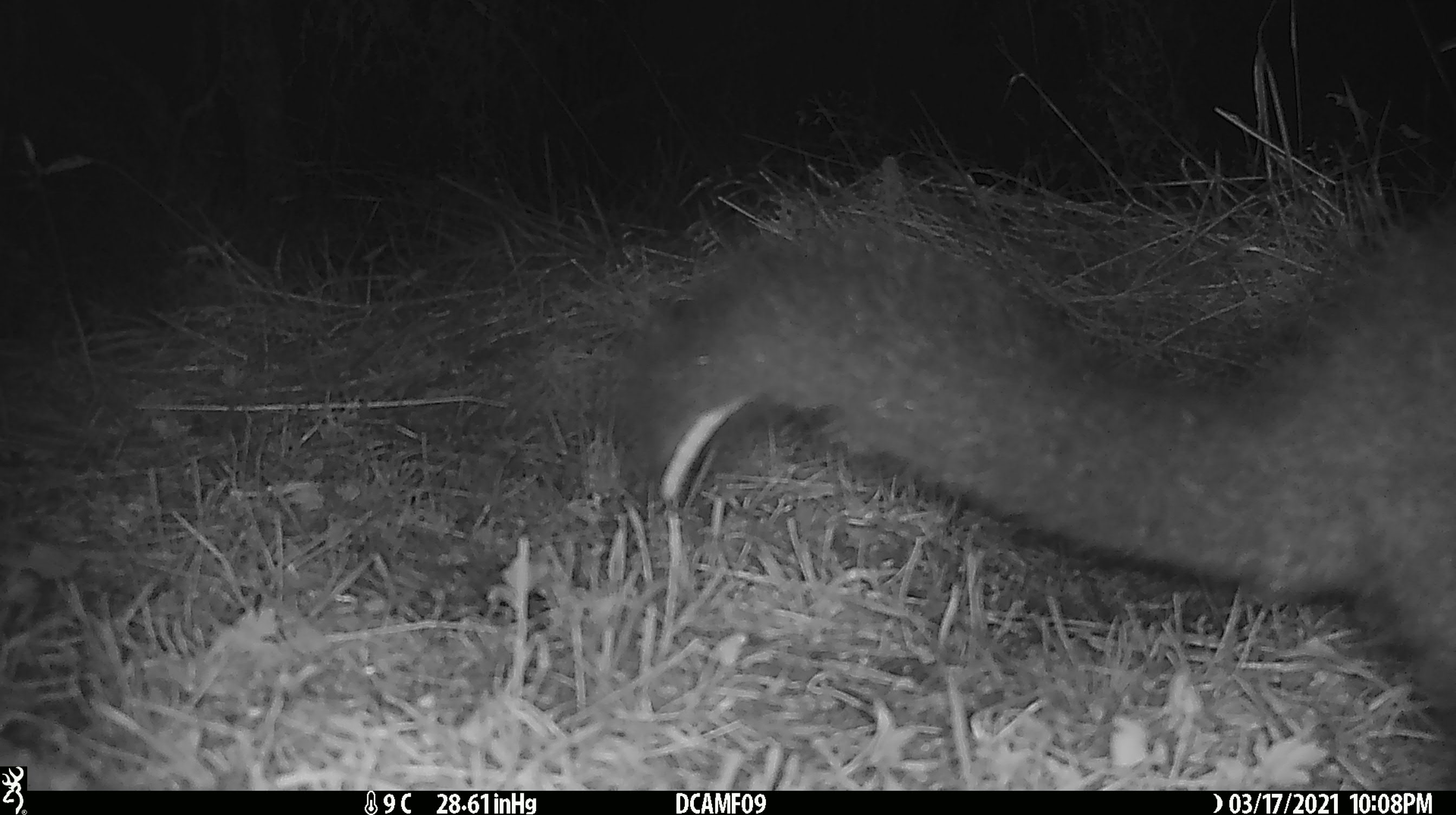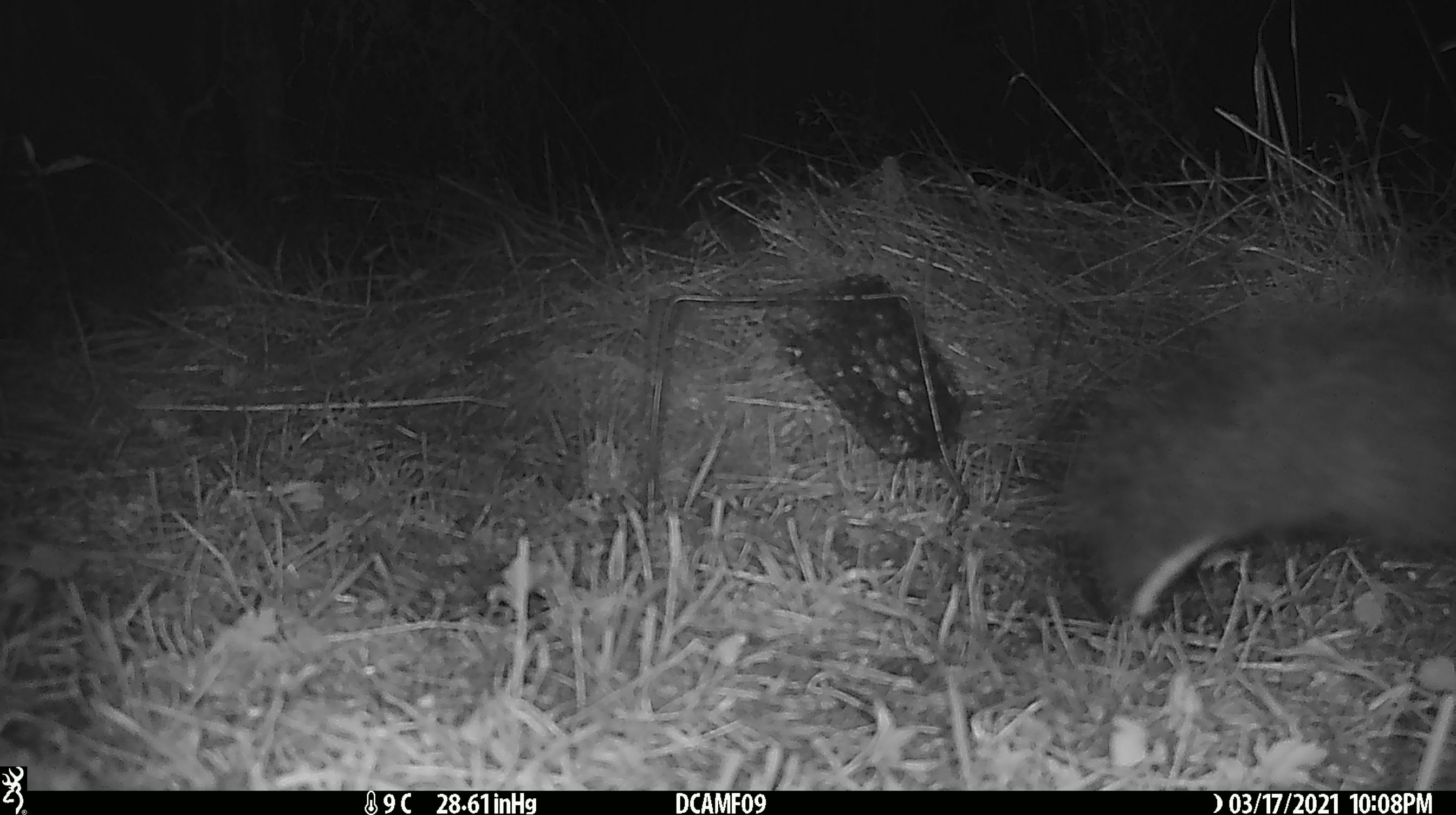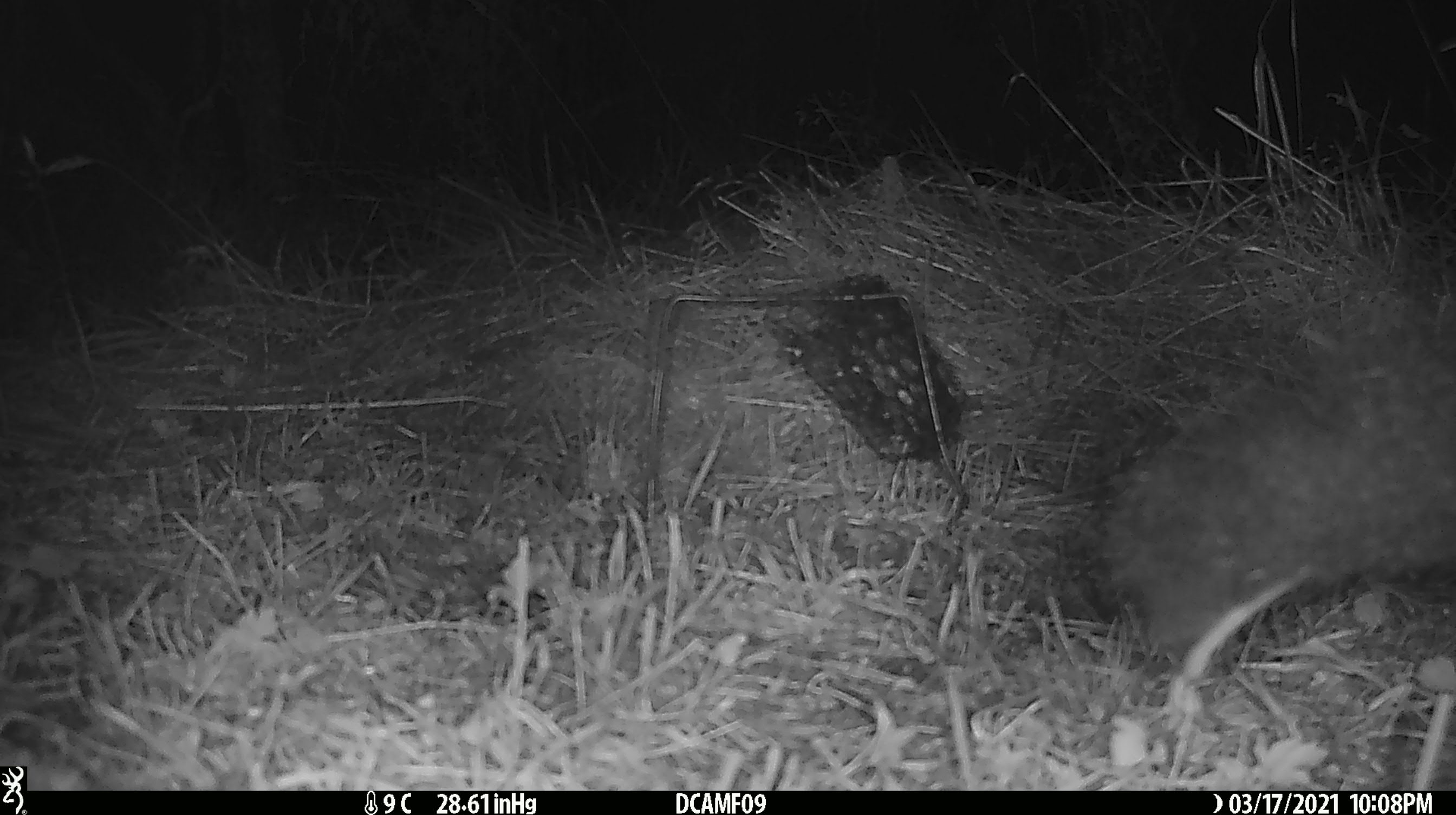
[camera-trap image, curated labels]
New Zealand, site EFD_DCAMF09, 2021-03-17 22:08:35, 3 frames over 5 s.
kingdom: Animalia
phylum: Chordata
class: Mammalia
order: Diprotodontia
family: Phalangeridae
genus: Trichosurus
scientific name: Trichosurus vulpecula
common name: common brushtail possum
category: possum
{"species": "possum (common brushtail possum) (Trichosurus vulpecula)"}